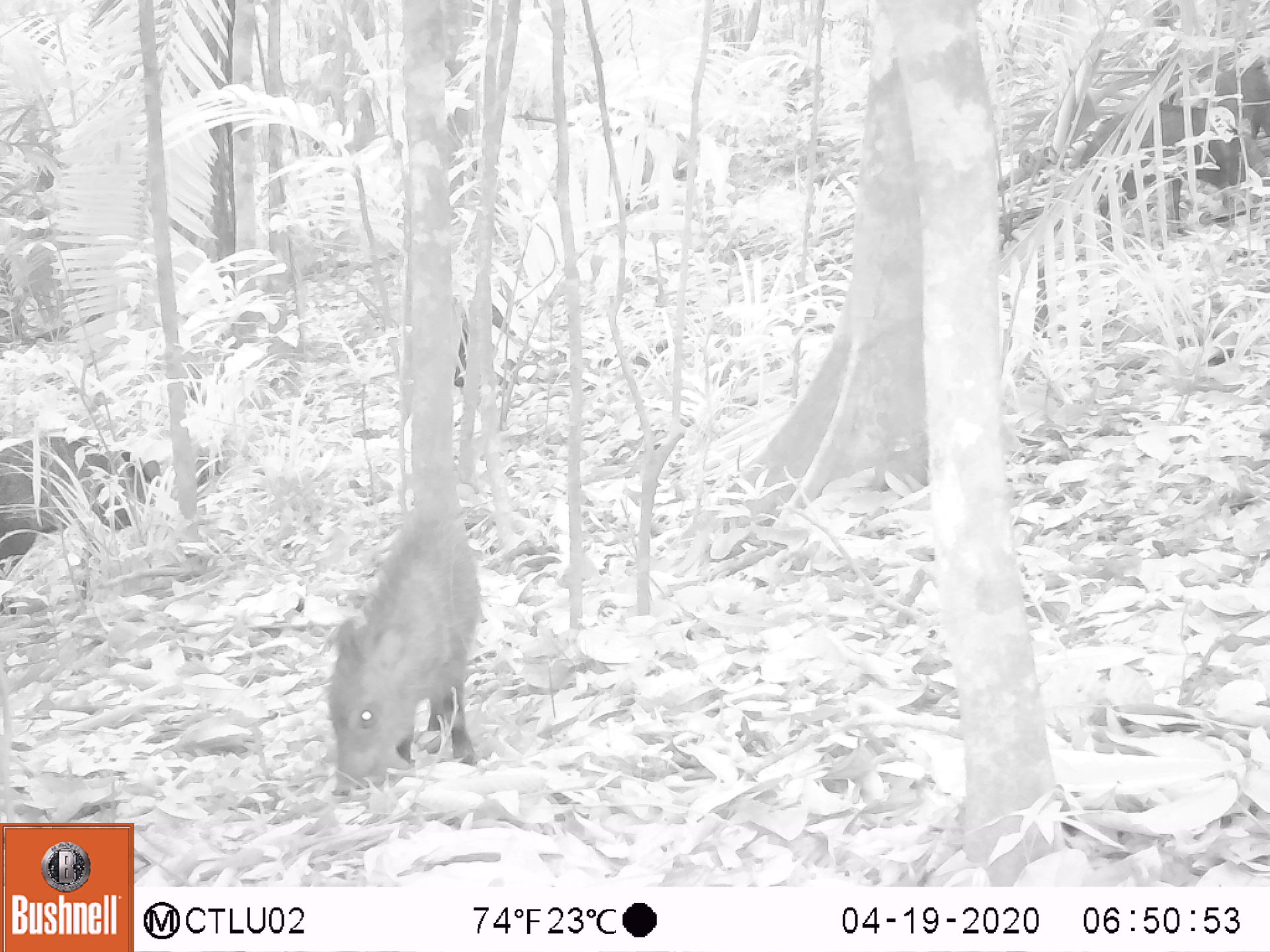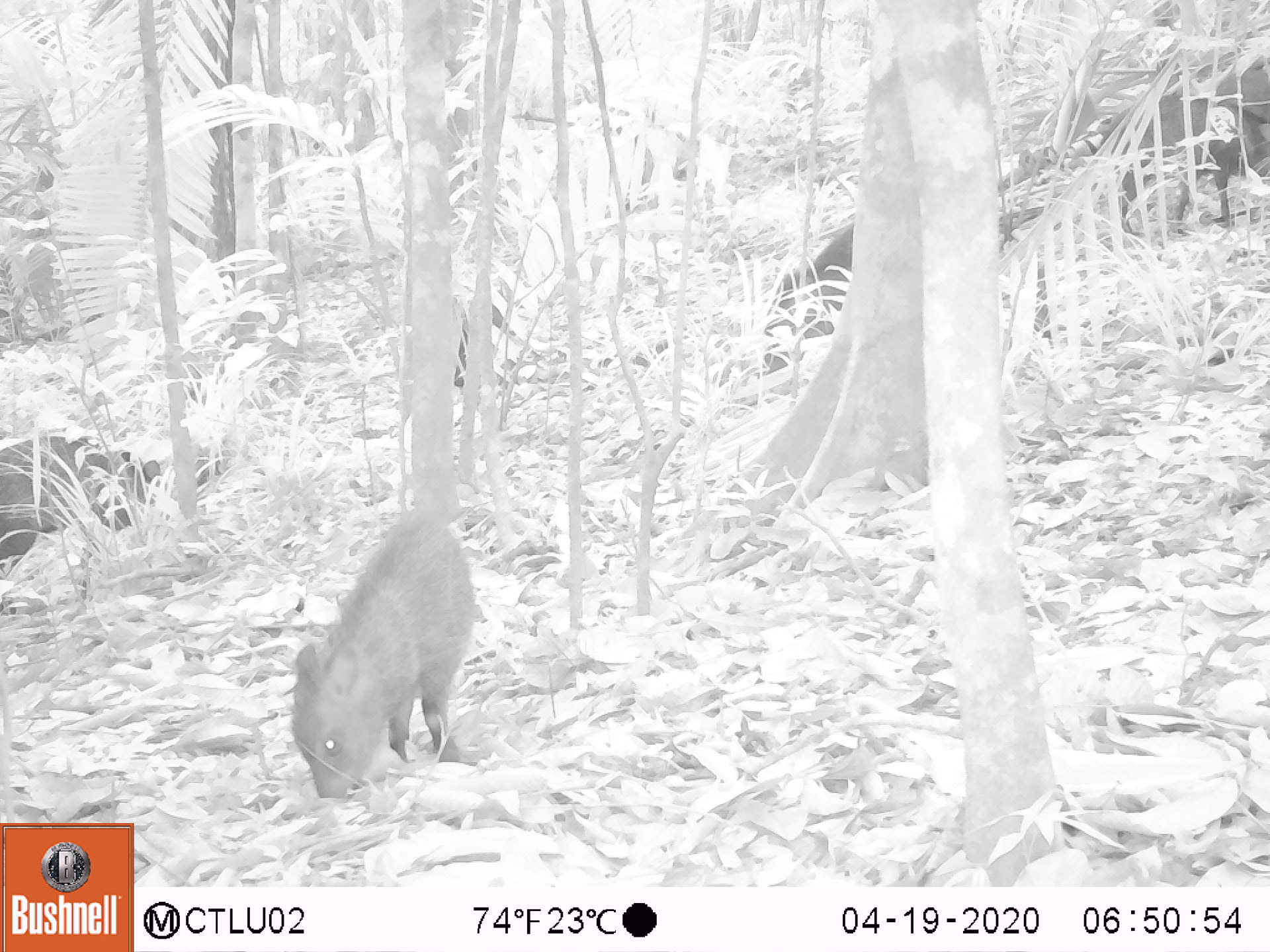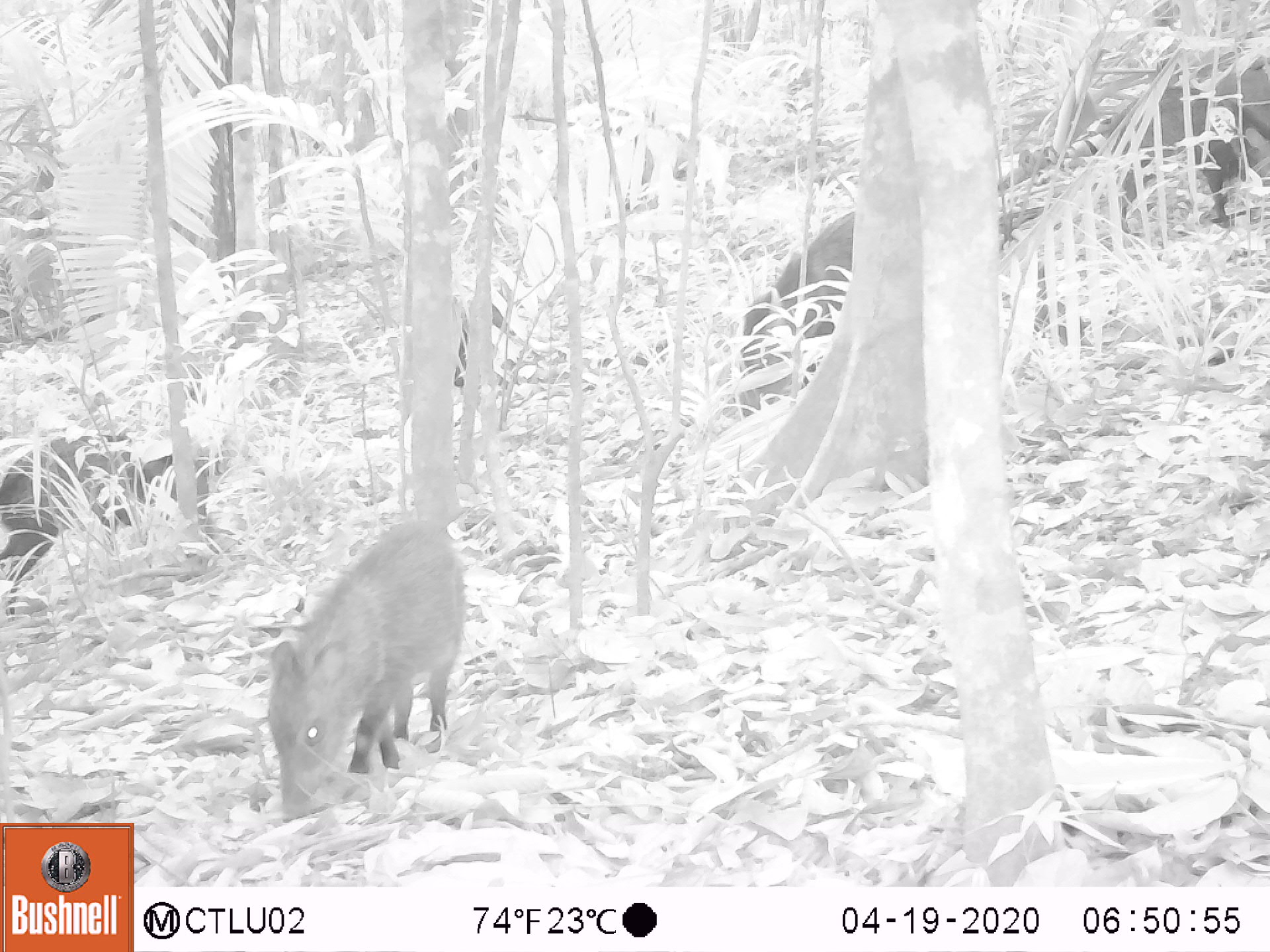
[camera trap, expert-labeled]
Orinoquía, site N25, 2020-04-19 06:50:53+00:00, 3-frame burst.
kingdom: Animalia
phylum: Chordata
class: Mammalia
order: Artiodactyla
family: Tayassuidae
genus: Pecari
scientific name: Pecari tajacu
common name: collared peccary